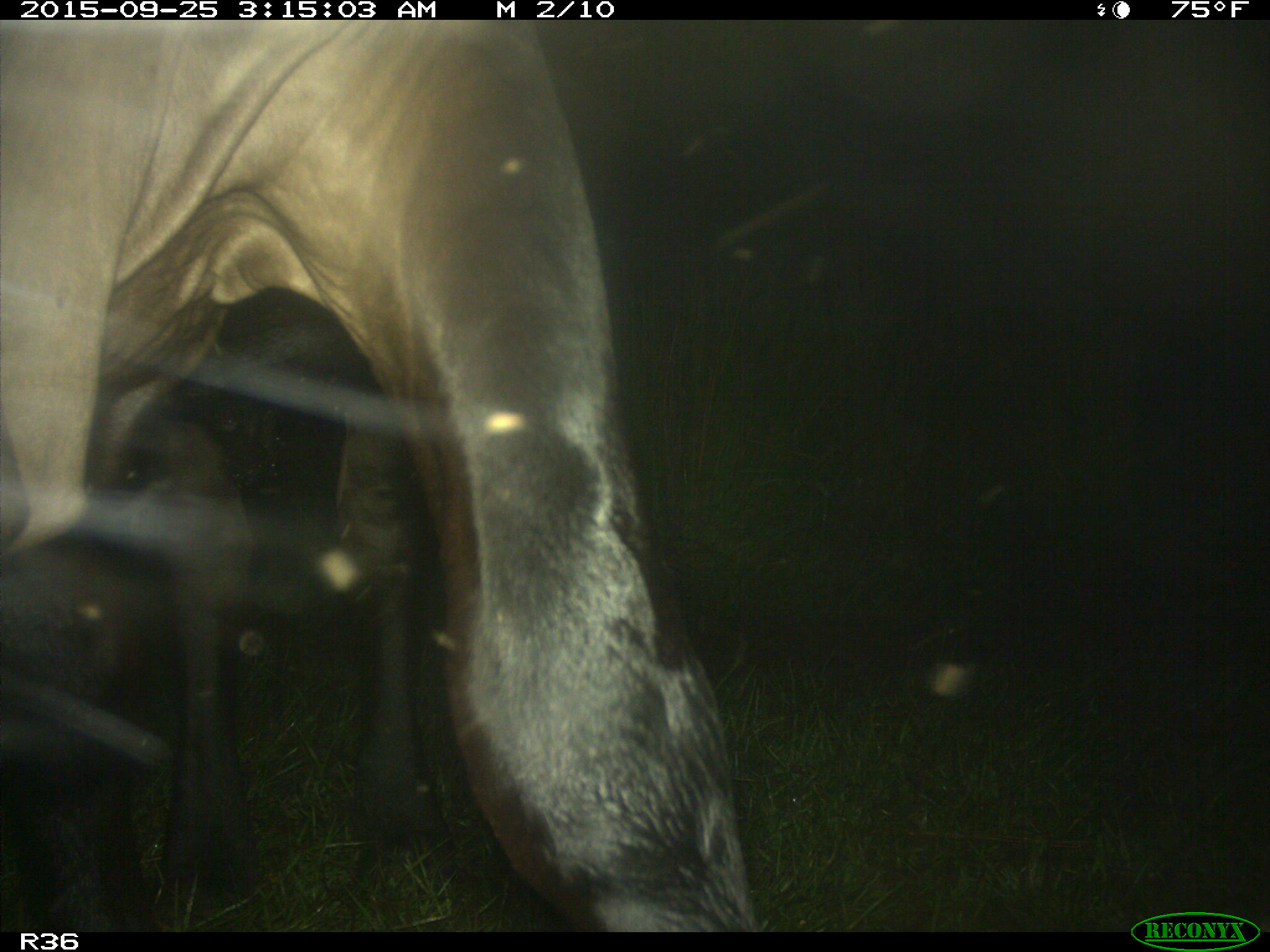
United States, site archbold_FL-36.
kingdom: Animalia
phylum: Chordata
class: Mammalia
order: Artiodactyla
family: Bovidae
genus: Bos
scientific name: Bos taurus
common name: domestic cow